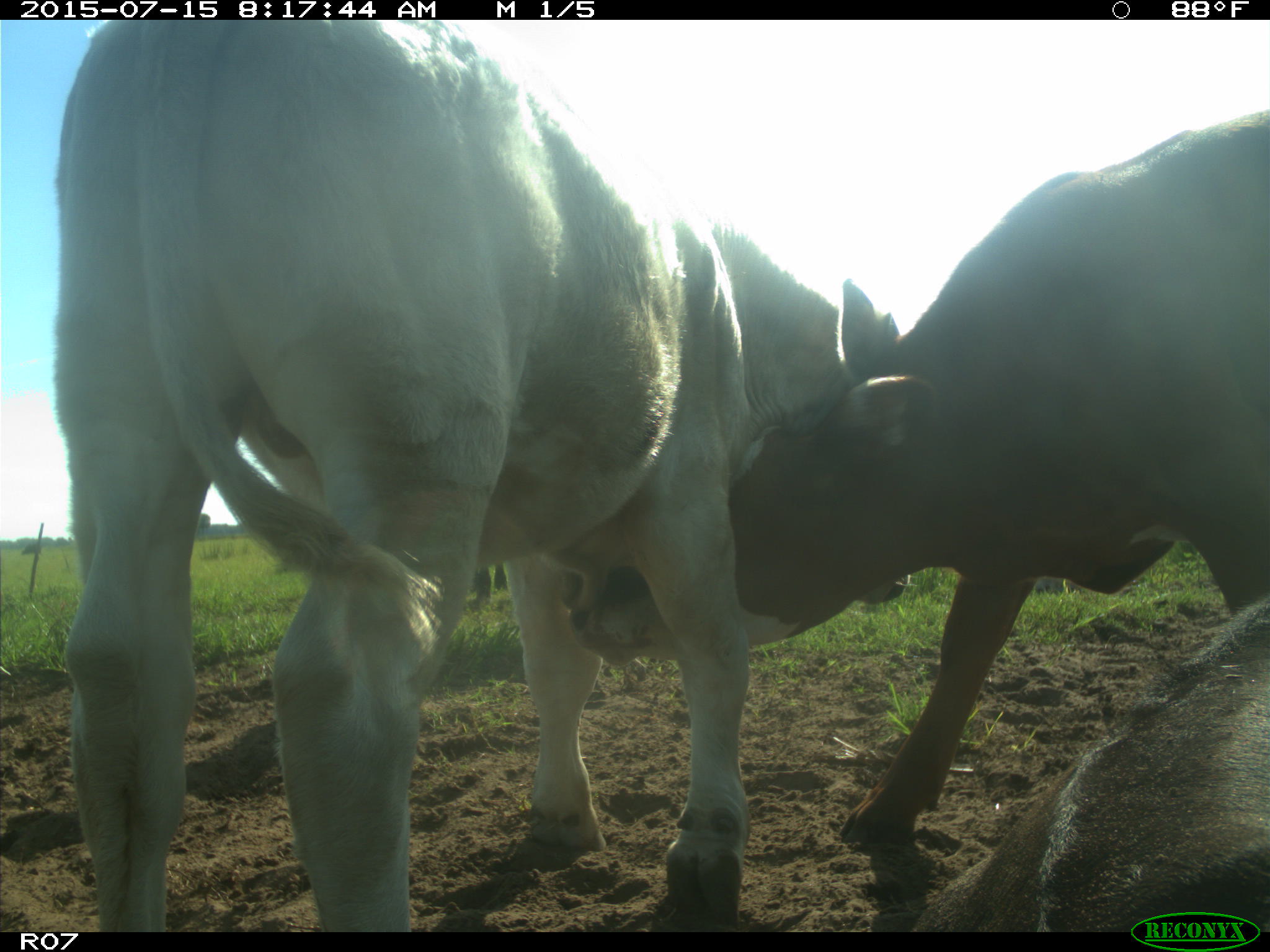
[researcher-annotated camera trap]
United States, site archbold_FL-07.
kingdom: Animalia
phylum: Chordata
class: Mammalia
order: Artiodactyla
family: Bovidae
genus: Bos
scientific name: Bos taurus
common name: domestic cow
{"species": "Bos taurus (domestic cow)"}